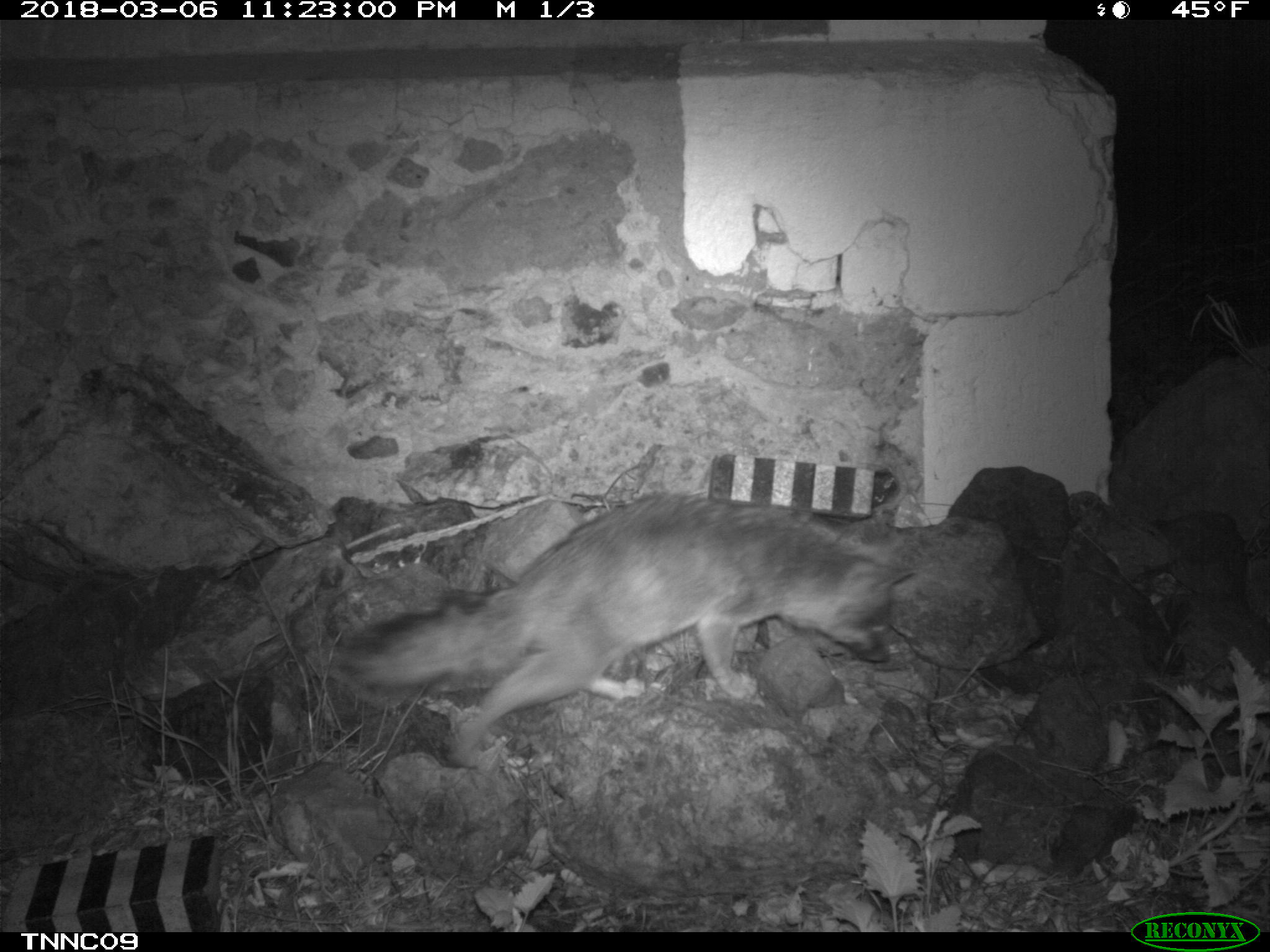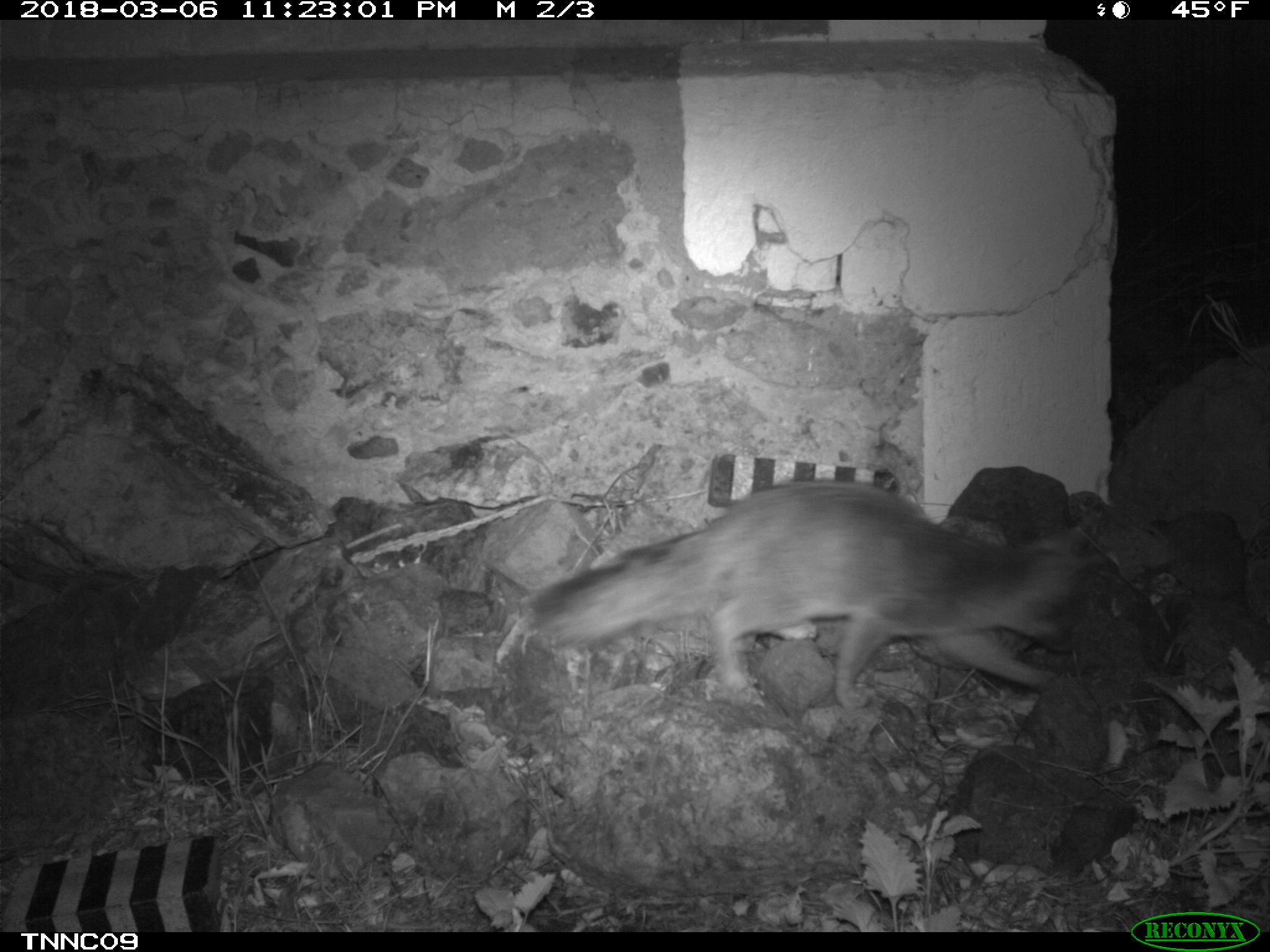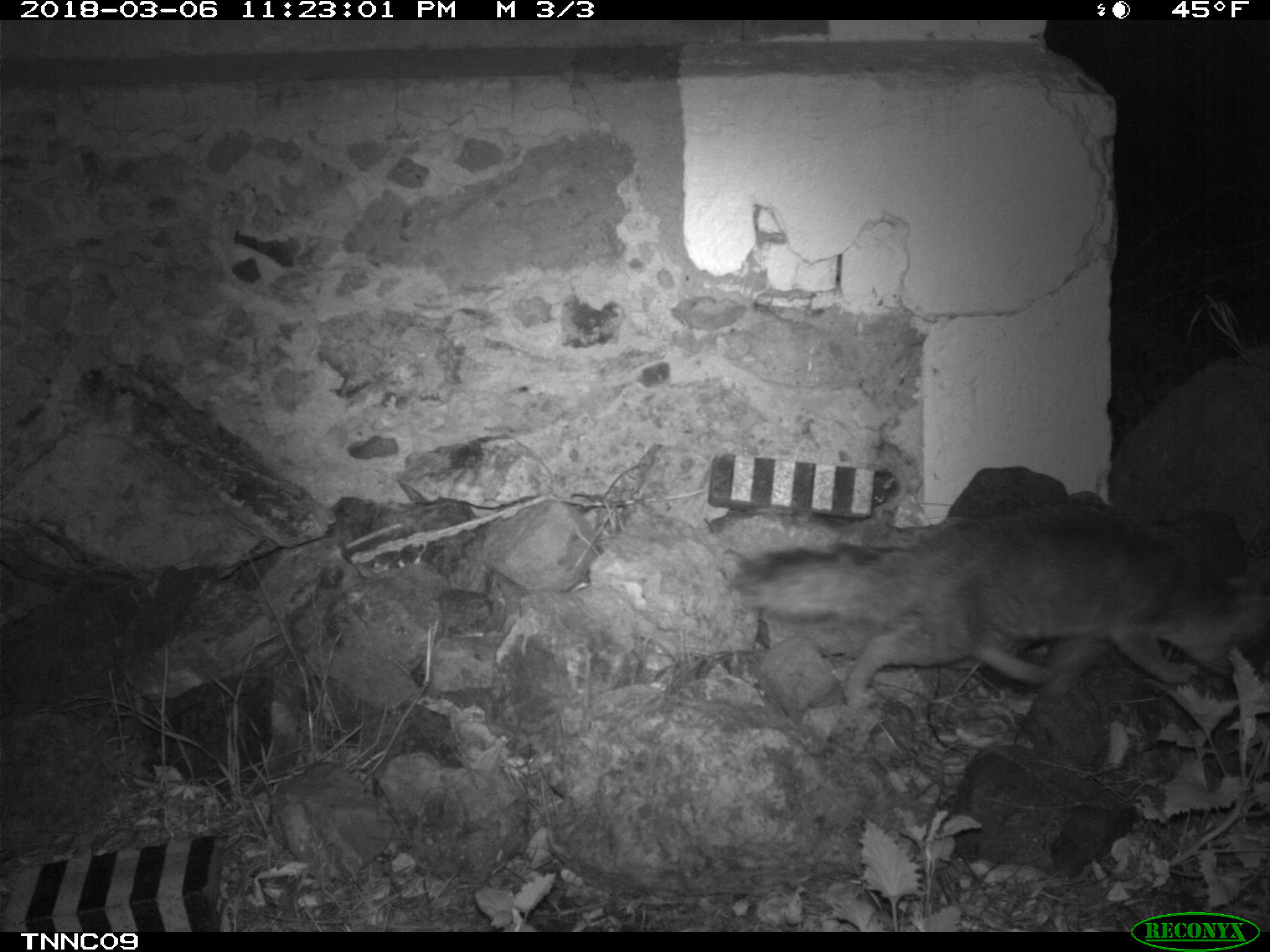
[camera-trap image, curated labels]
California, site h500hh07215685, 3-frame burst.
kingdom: Animalia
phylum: Chordata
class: Mammalia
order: Carnivora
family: Canidae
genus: Urocyon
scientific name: Urocyon littoralis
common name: island fox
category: fox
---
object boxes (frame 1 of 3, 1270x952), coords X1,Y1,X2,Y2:
fox: 339,493,915,767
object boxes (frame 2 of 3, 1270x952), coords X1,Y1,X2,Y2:
fox: 517,477,1110,711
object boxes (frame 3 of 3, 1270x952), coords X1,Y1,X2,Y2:
fox: 737,503,1268,710